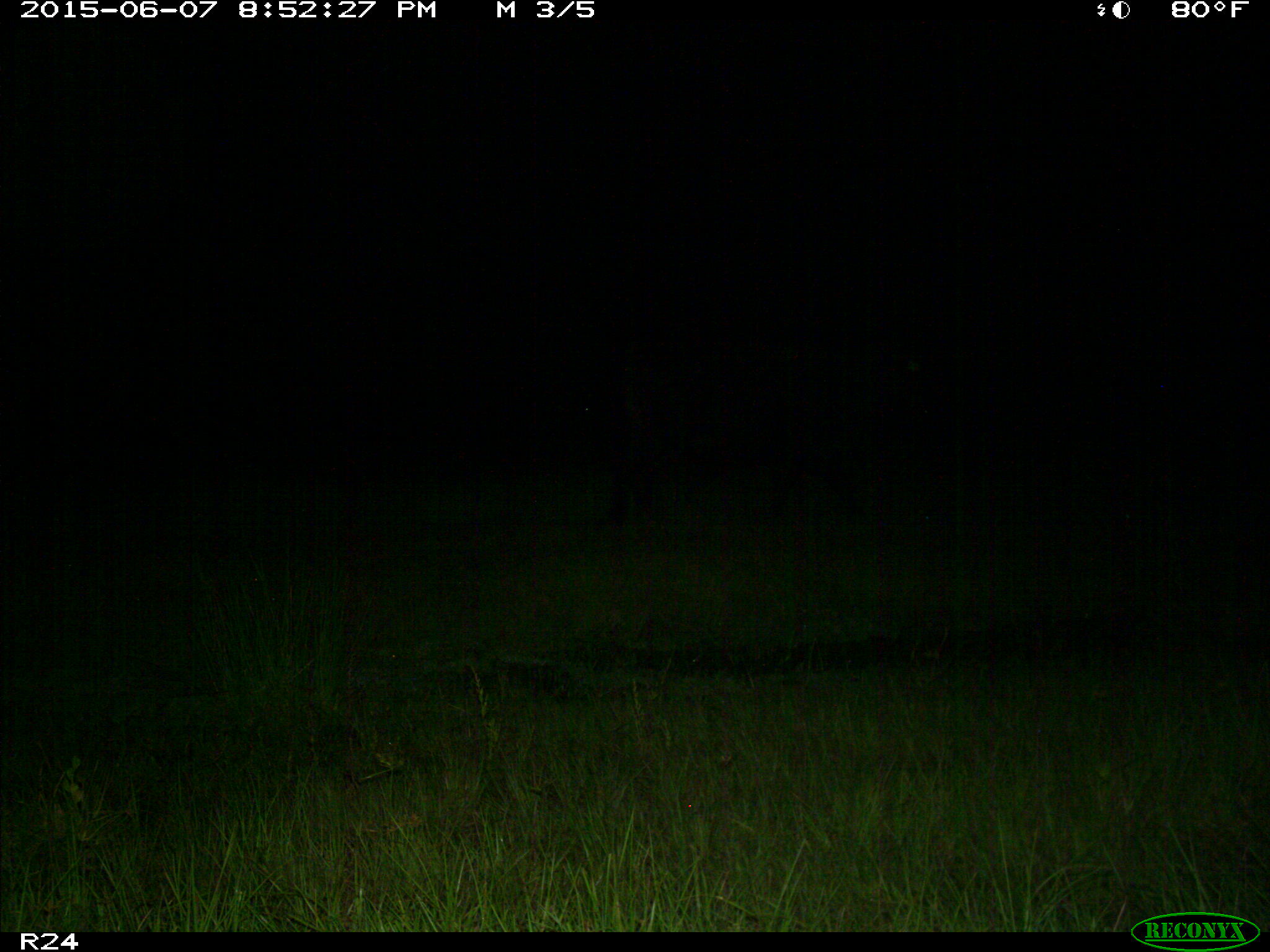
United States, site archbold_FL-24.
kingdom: Animalia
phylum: Chordata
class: Mammalia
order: Artiodactyla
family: Bovidae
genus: Bos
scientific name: Bos taurus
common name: domestic cow